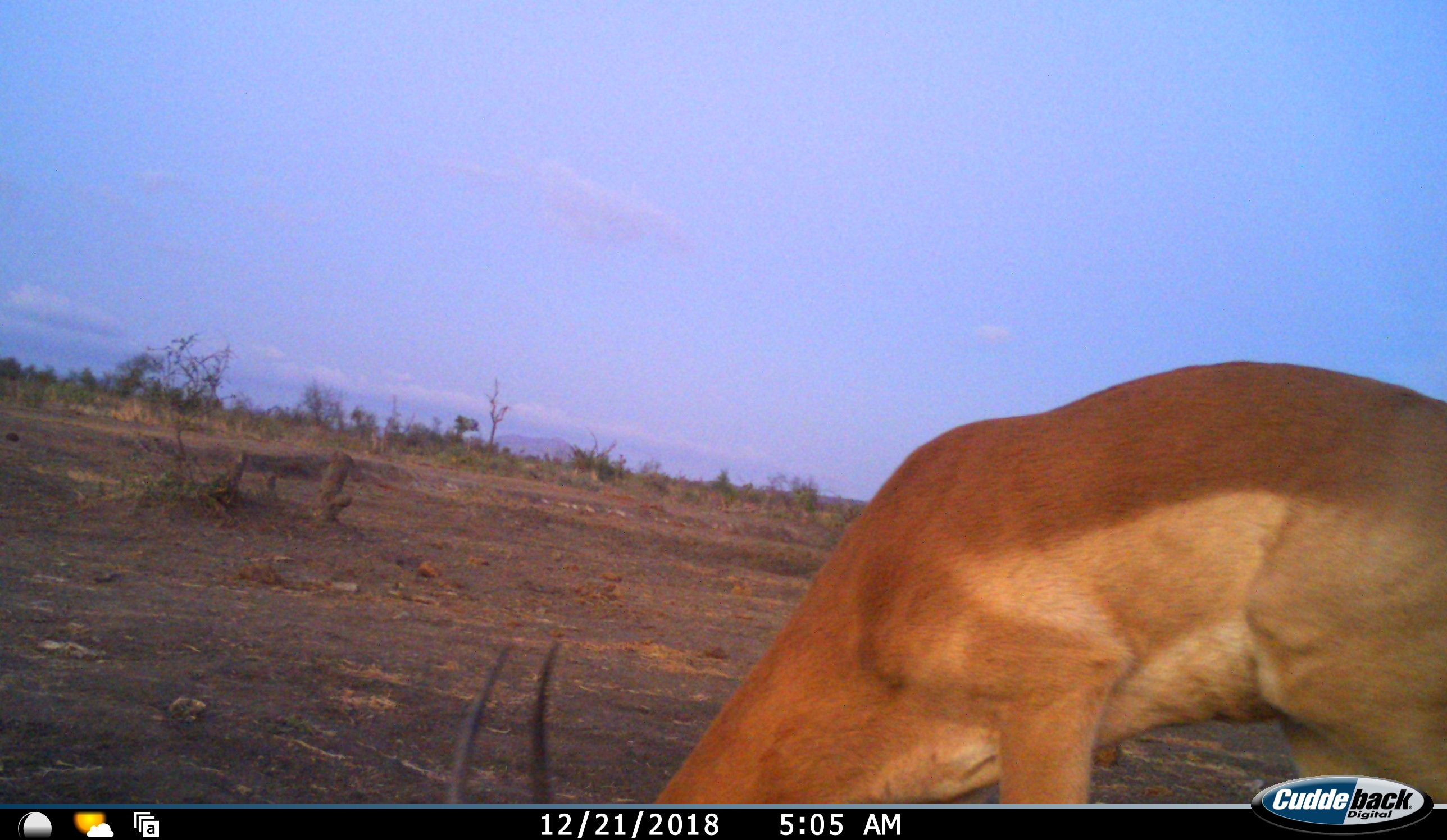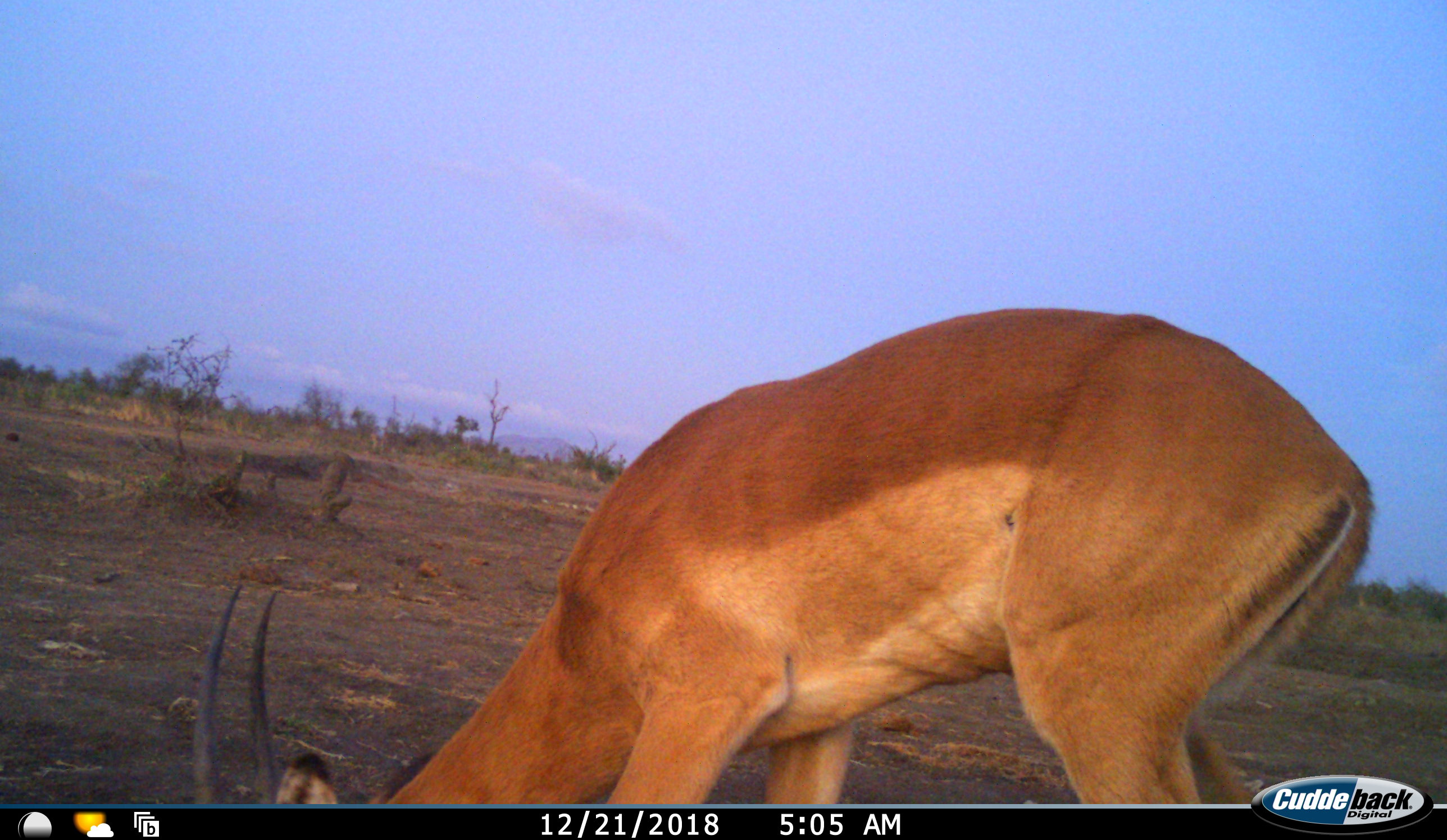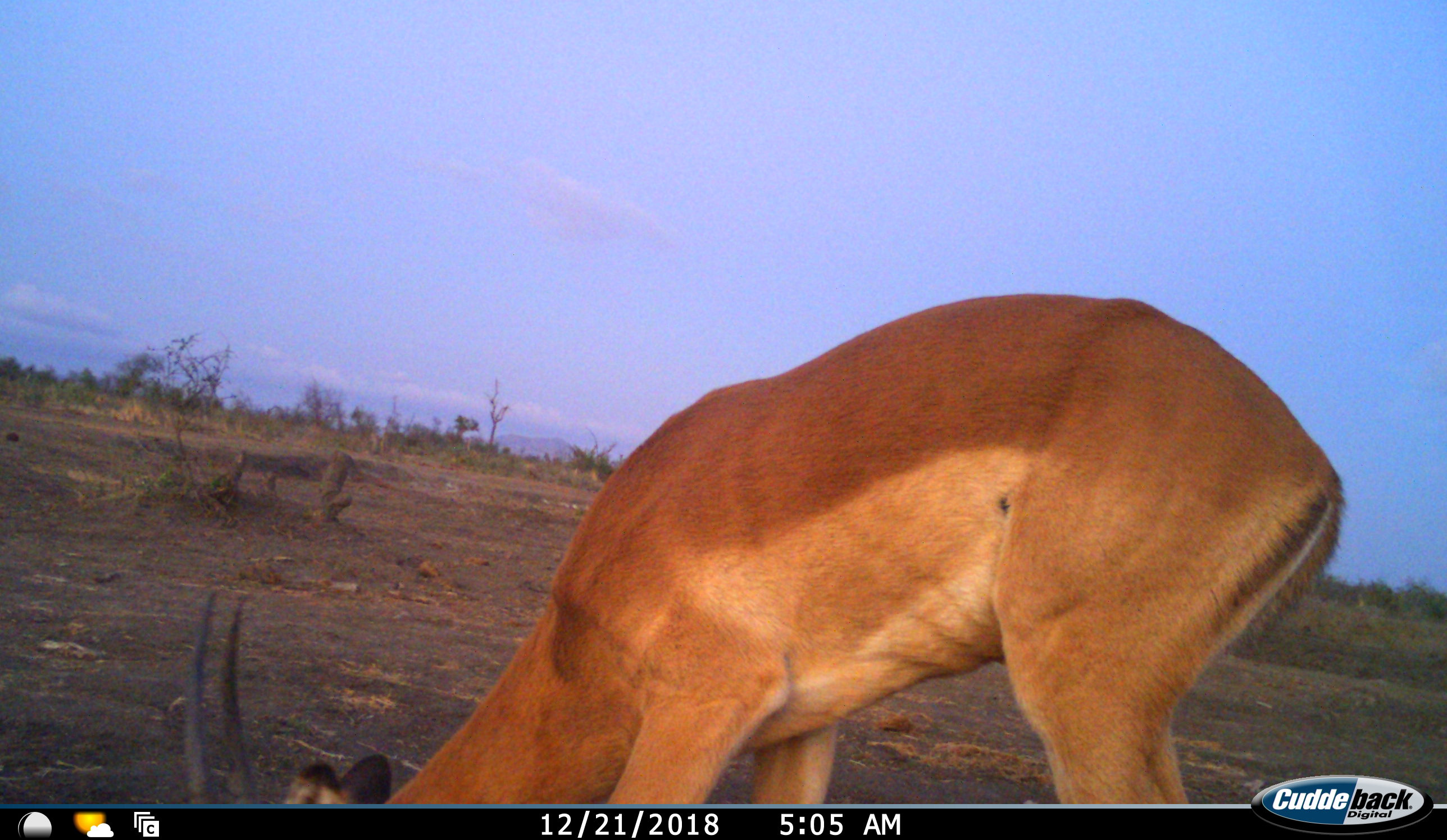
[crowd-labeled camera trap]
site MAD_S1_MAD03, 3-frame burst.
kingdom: Animalia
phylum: Chordata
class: Mammalia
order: Artiodactyla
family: Bovidae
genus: Aepyceros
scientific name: Aepyceros melampus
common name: impala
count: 1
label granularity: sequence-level